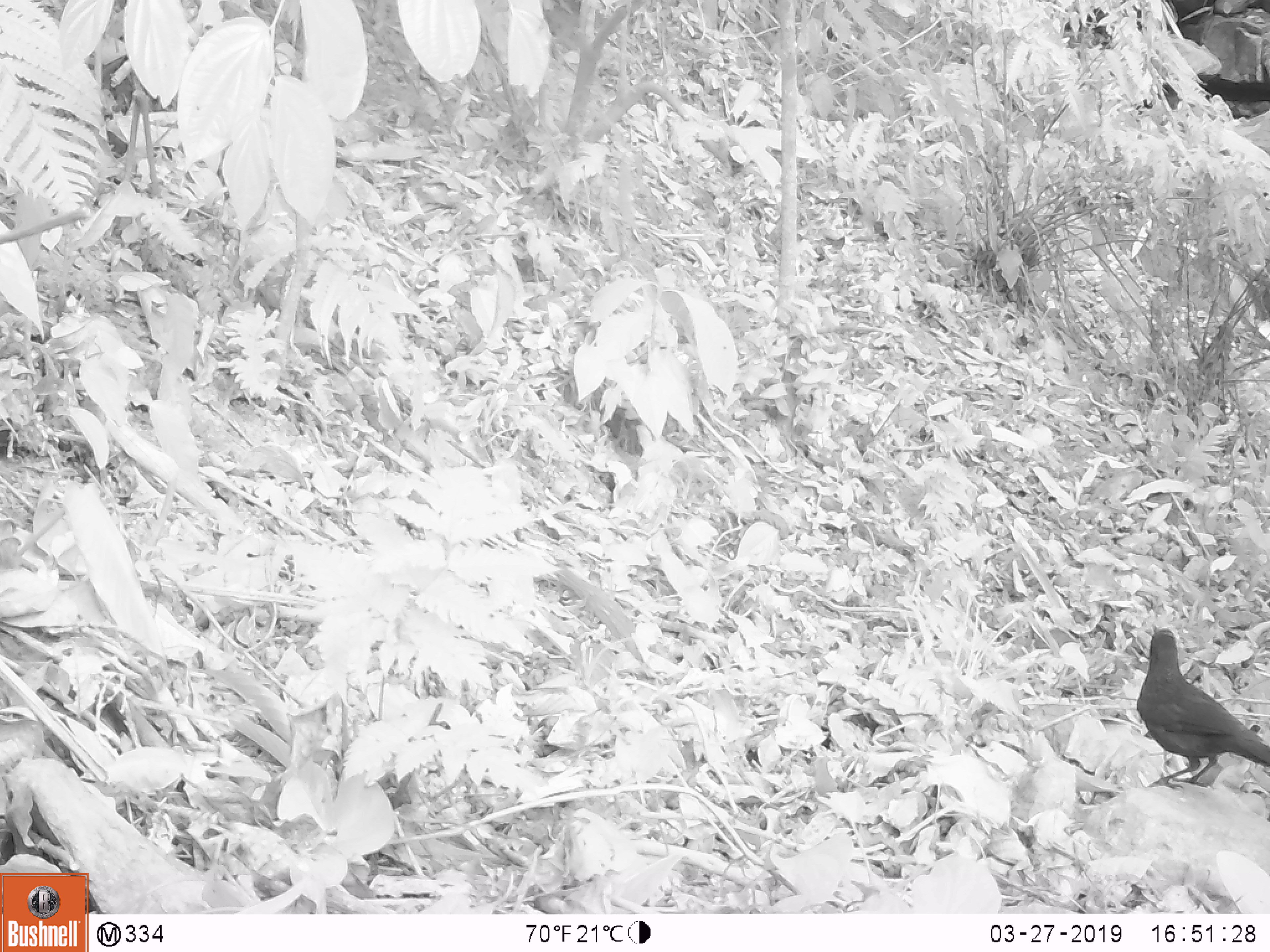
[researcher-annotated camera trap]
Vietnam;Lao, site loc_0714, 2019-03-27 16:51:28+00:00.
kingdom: Animalia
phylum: Chordata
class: Mammalia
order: Artiodactyla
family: Suidae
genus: Sus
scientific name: Sus scrofa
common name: eurasian wild pig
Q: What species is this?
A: Eurasian wild pig (Sus scrofa).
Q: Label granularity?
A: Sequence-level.